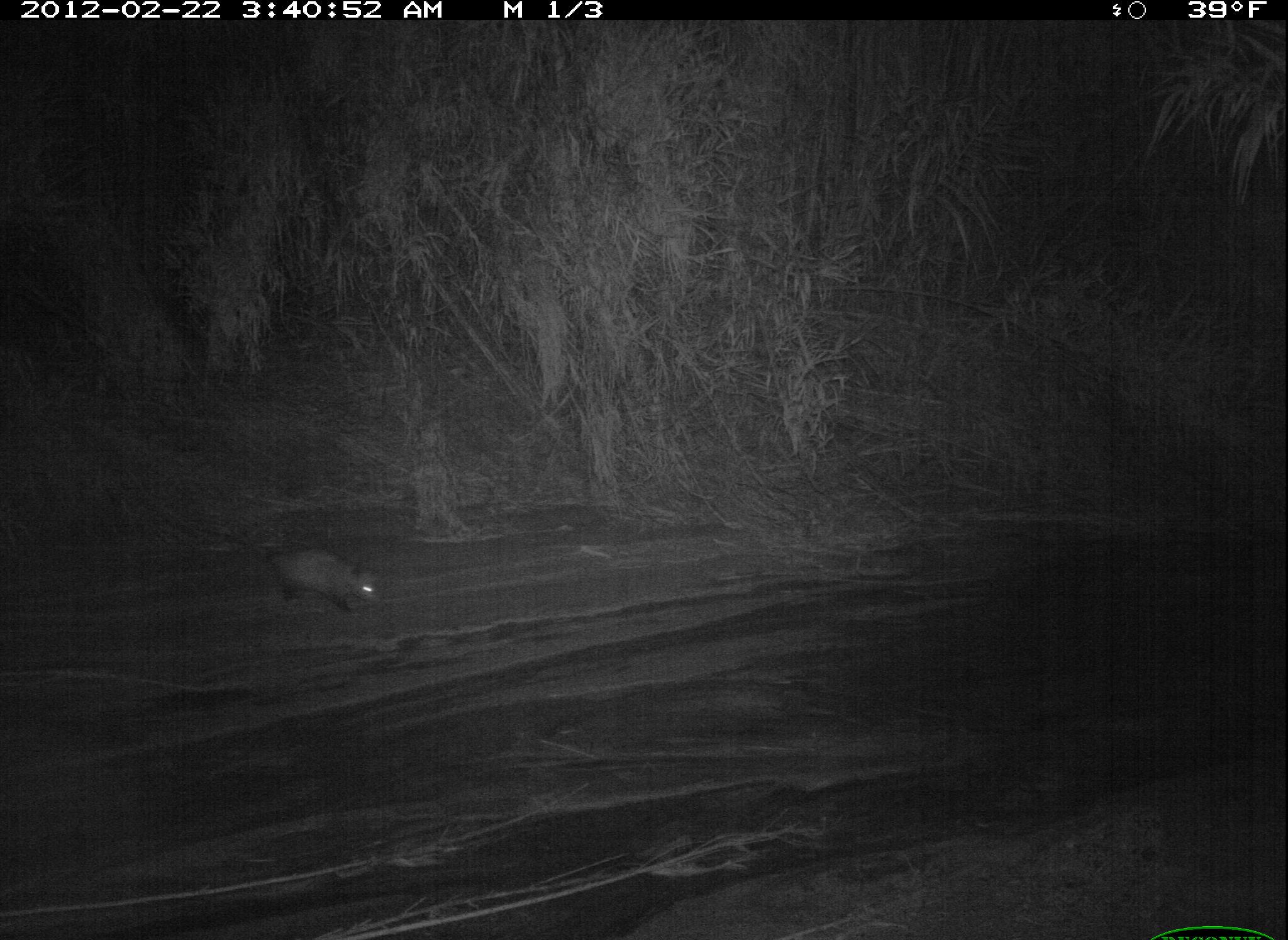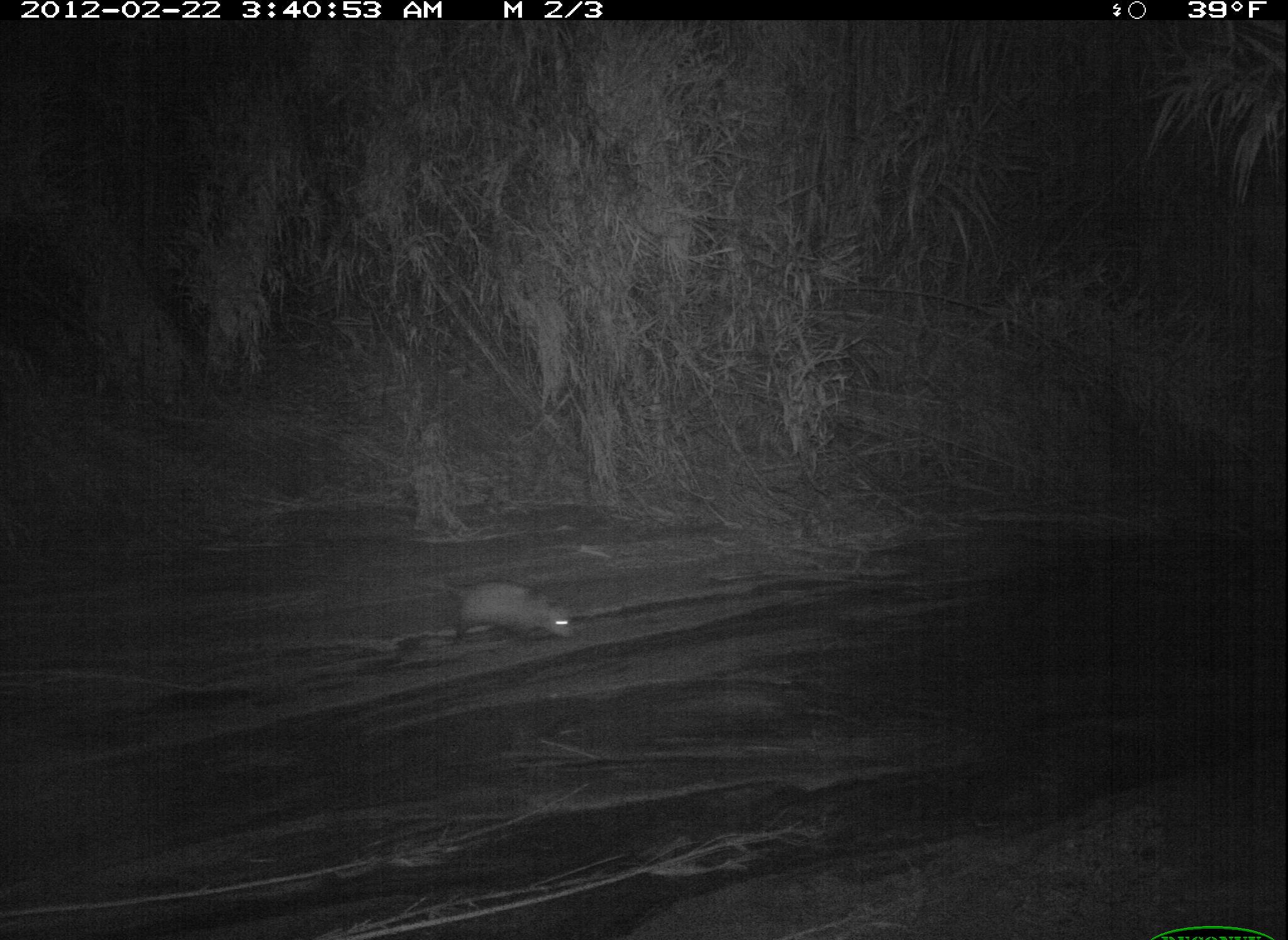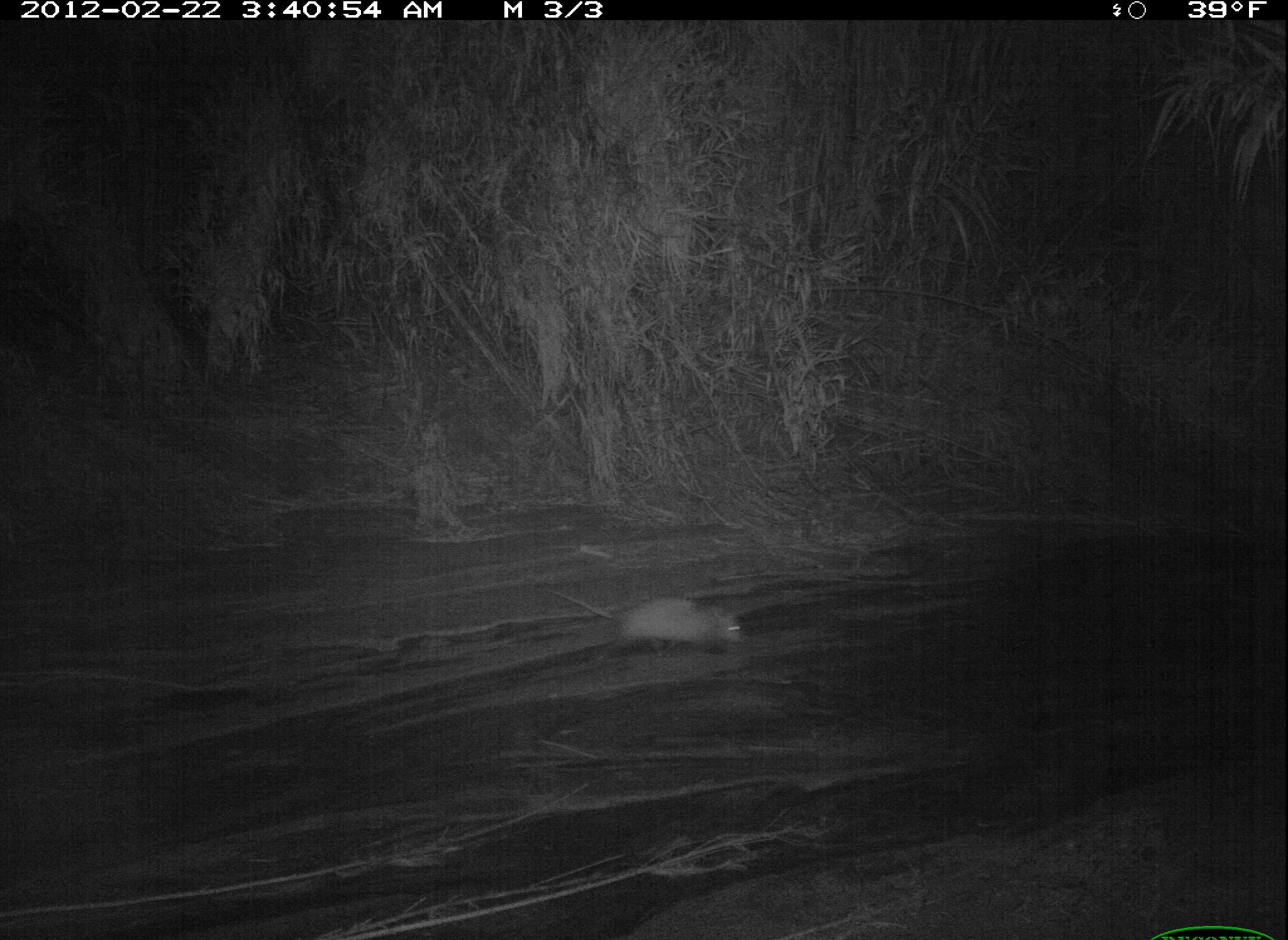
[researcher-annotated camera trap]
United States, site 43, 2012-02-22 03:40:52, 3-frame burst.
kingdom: Animalia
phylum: Chordata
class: Mammalia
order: Didelphimorphia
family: Didelphidae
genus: Didelphis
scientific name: Didelphis virginiana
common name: virginia opossum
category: opossum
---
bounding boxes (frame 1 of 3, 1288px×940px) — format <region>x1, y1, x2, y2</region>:
opossum: <region>237, 525, 393, 615</region>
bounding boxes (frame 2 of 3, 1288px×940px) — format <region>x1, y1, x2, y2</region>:
opossum: <region>419, 561, 581, 660</region>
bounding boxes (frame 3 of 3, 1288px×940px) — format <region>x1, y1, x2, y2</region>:
opossum: <region>557, 570, 773, 667</region>